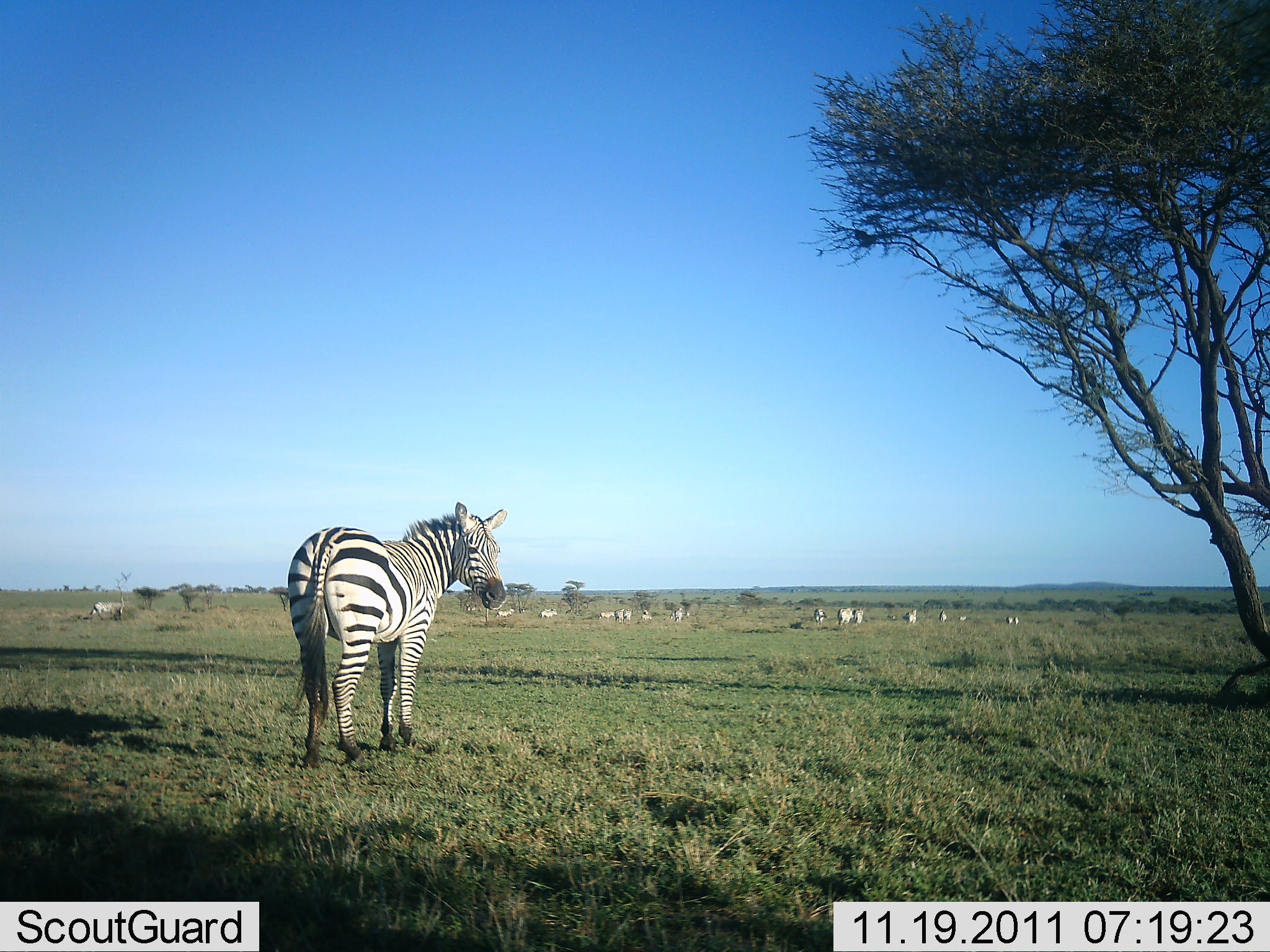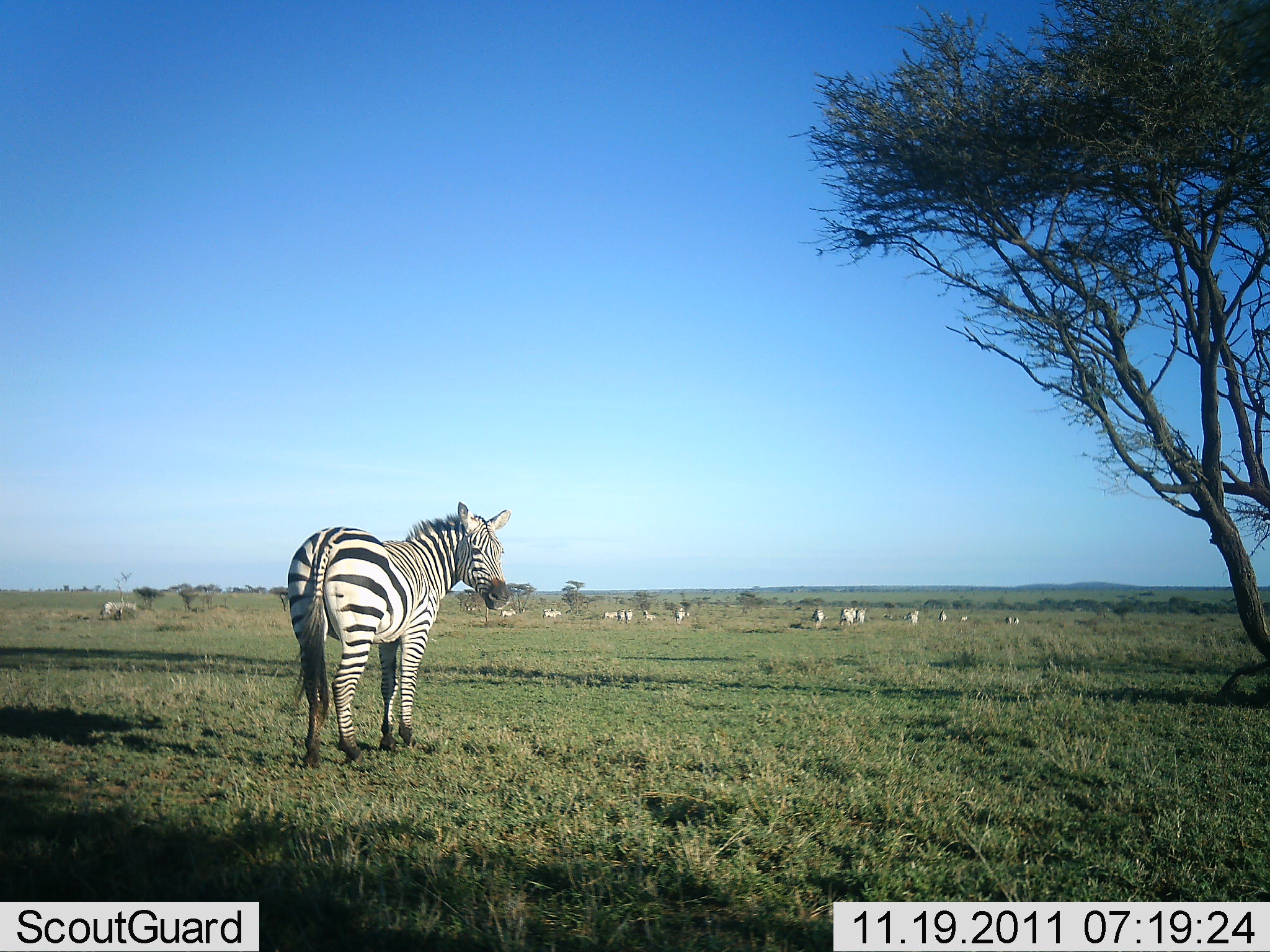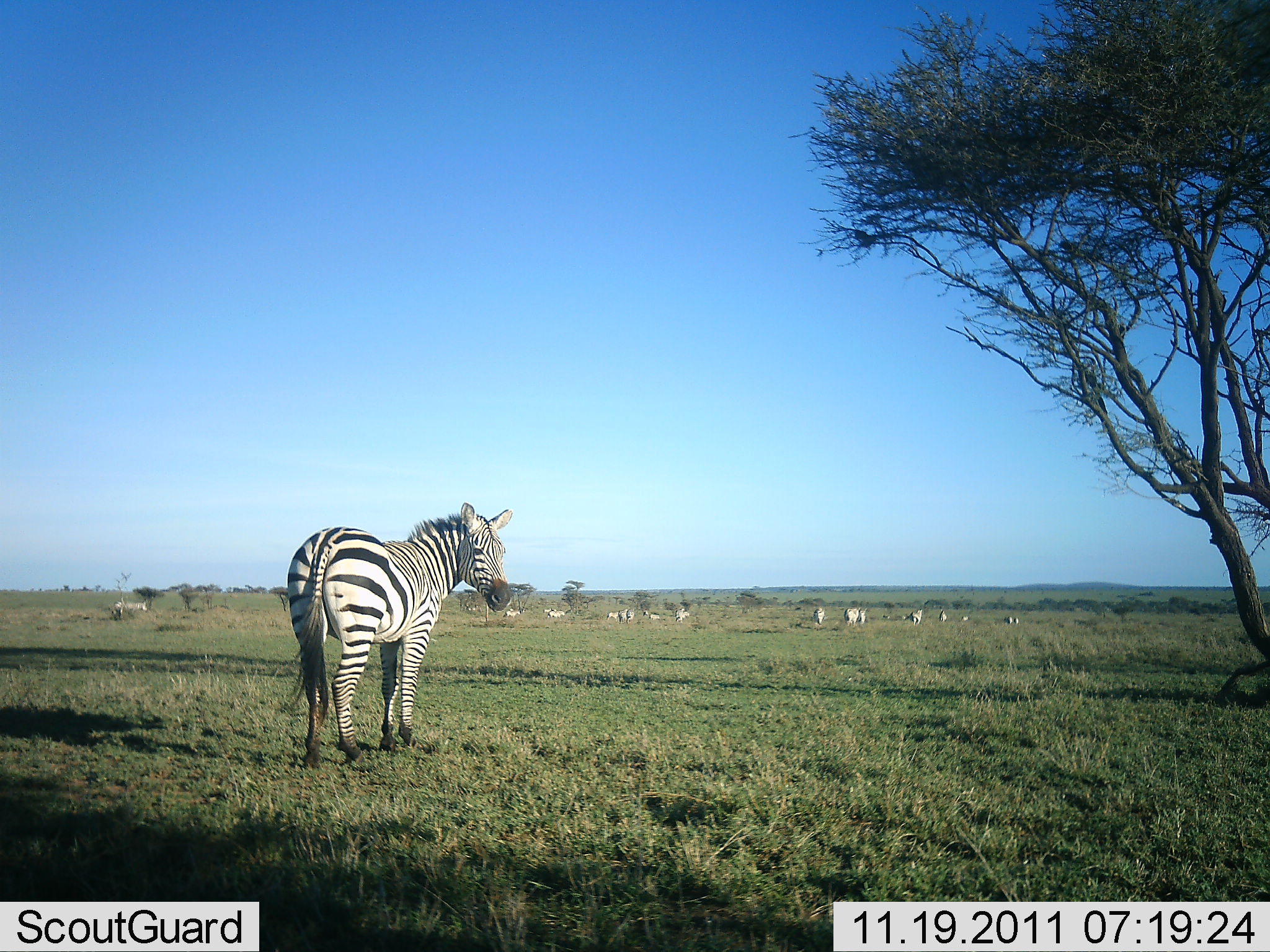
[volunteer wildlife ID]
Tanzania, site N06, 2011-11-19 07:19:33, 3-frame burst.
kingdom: Animalia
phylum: Chordata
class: Mammalia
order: Perissodactyla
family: Equidae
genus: Equus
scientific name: Equus quagga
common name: plains zebra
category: zebra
Zebra (plains zebra) (Equus quagga), count 11-50. Behavior (volunteer vote fractions): standing 60%, resting 10%, moving 60%, interacting 10%. Young present (vote fraction): 0%. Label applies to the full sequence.